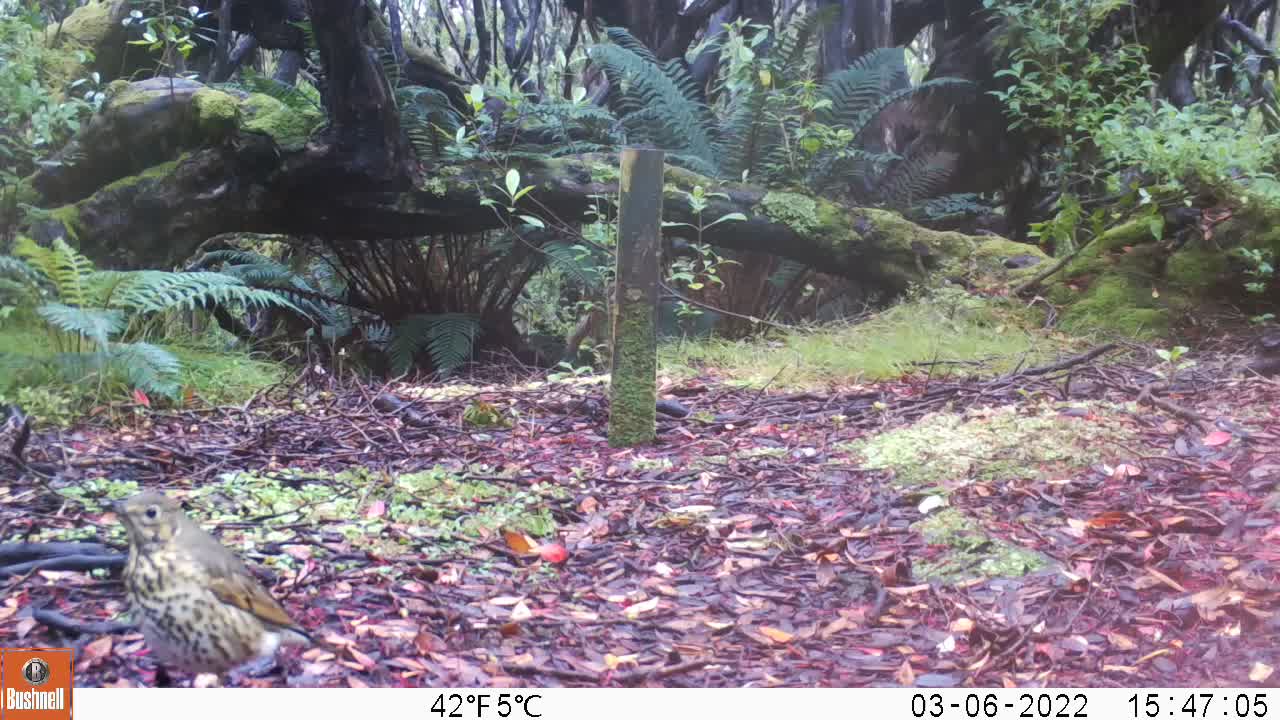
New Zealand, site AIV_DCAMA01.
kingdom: Animalia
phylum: Chordata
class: Aves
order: Passeriformes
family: Turdidae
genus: Turdus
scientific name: Turdus philomelos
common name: song thrush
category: thrush